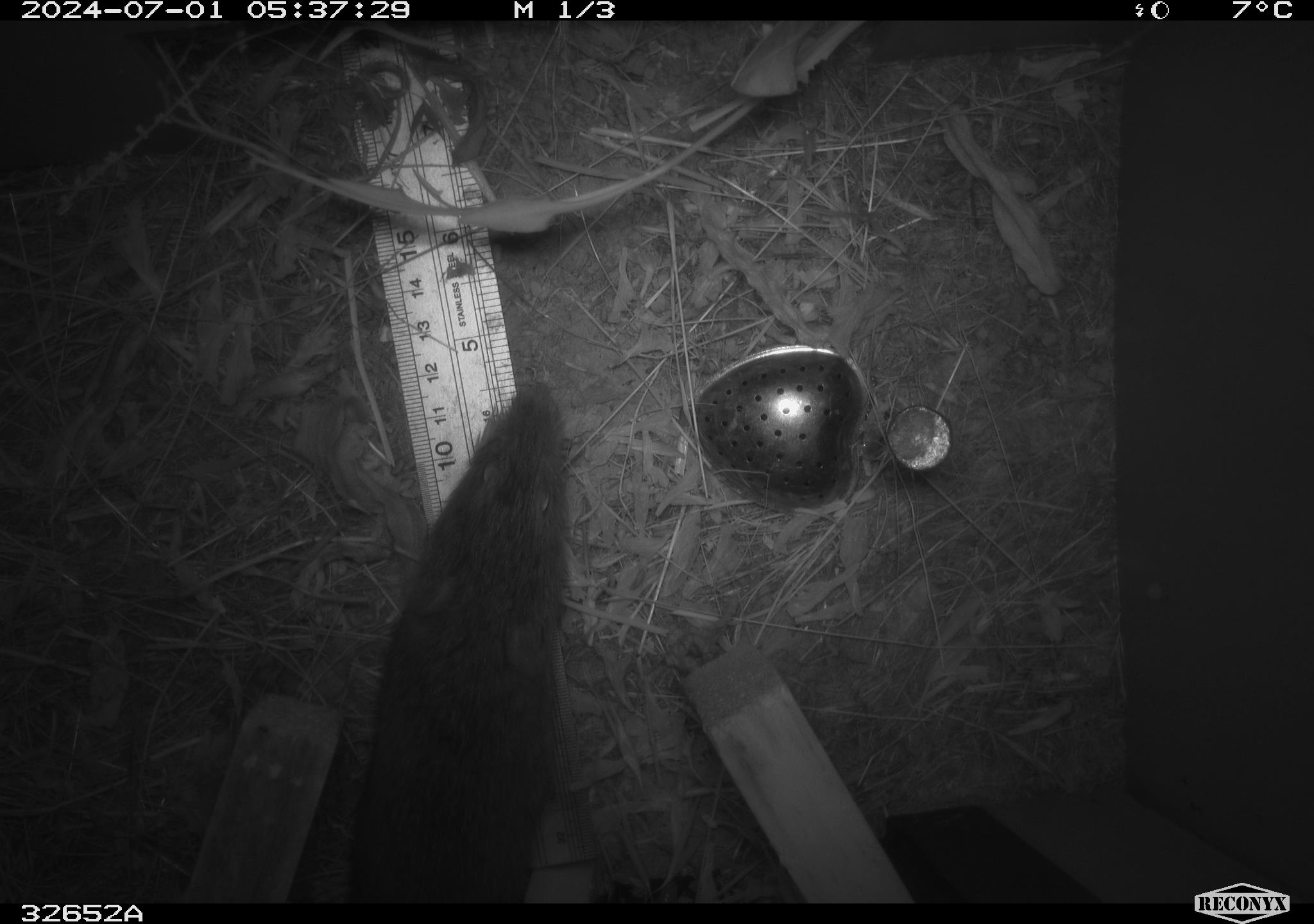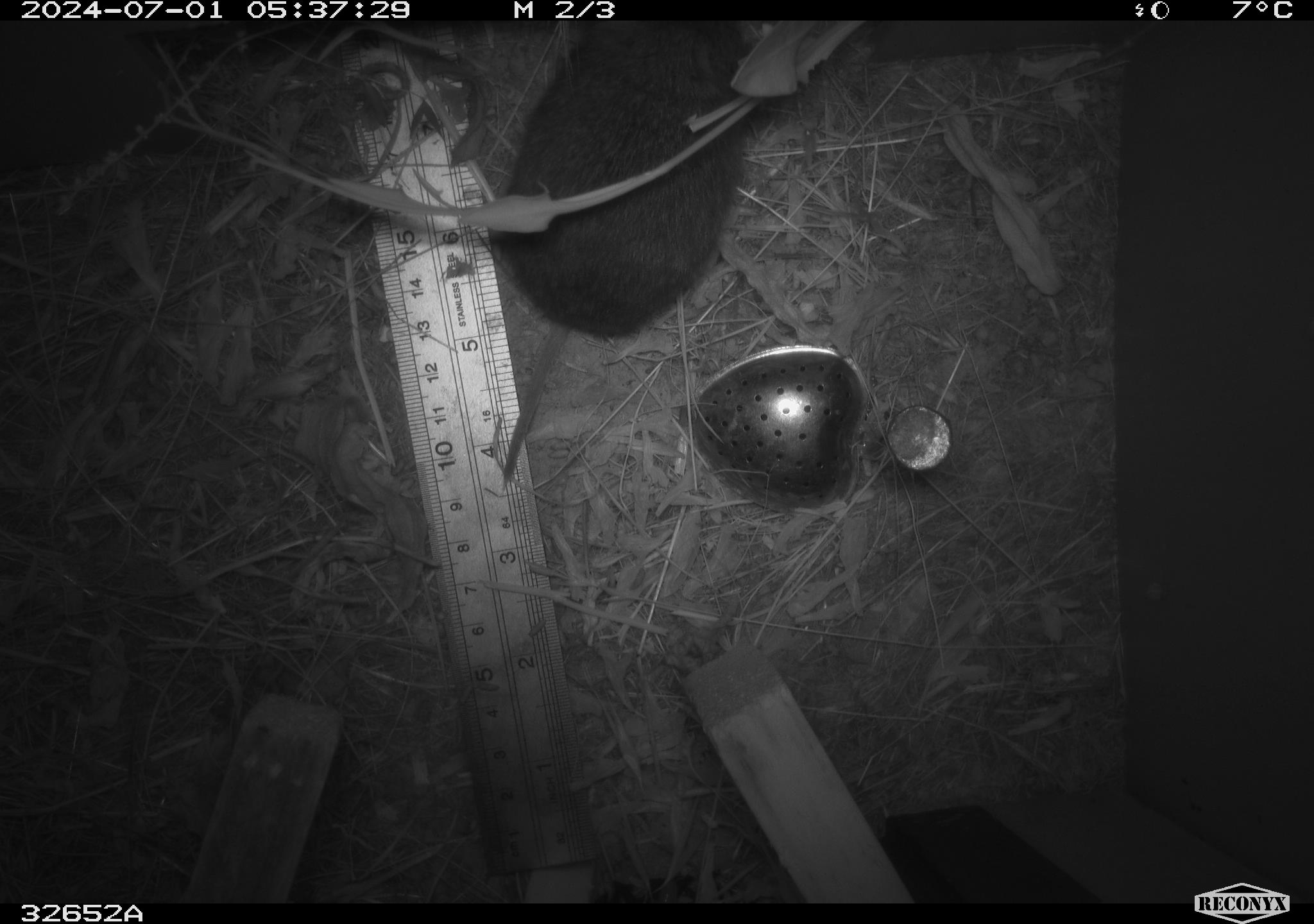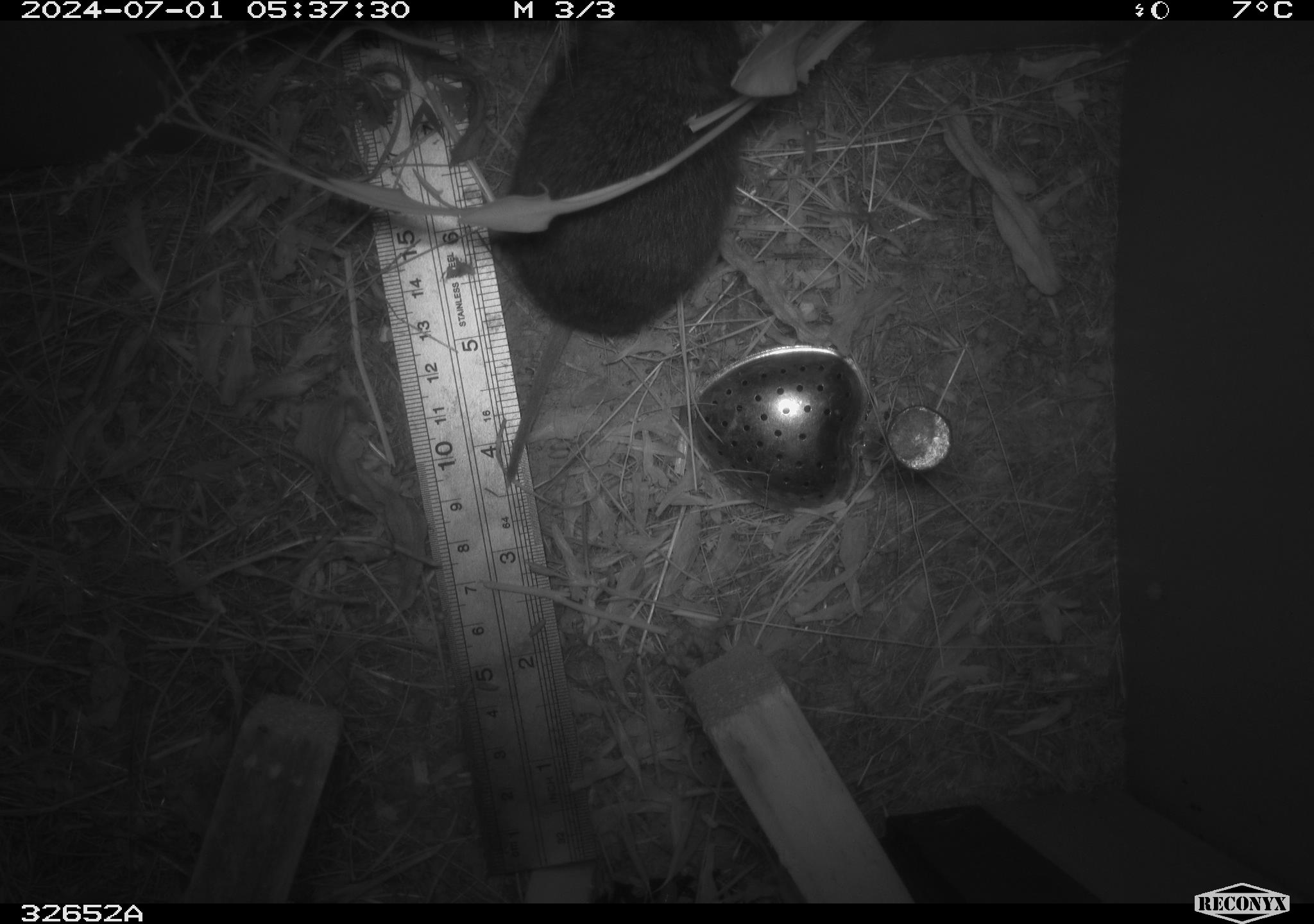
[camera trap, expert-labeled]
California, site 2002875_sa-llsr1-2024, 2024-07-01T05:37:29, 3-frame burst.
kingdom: Animalia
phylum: Chordata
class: Mammalia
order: Rodentia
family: Cricetidae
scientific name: Arvicolinae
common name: voles, lemmings, and muskrats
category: arvicolinae subfamily